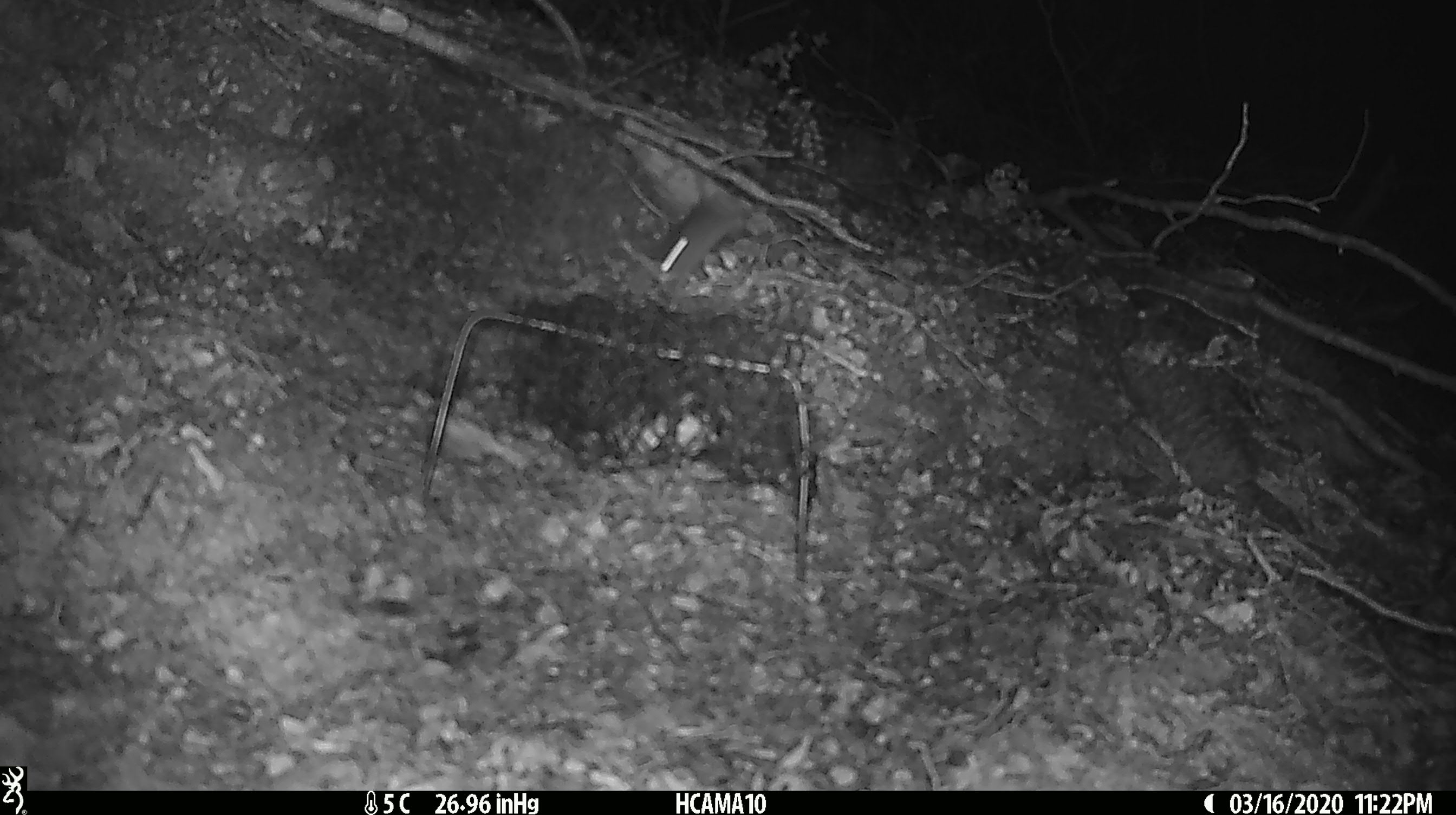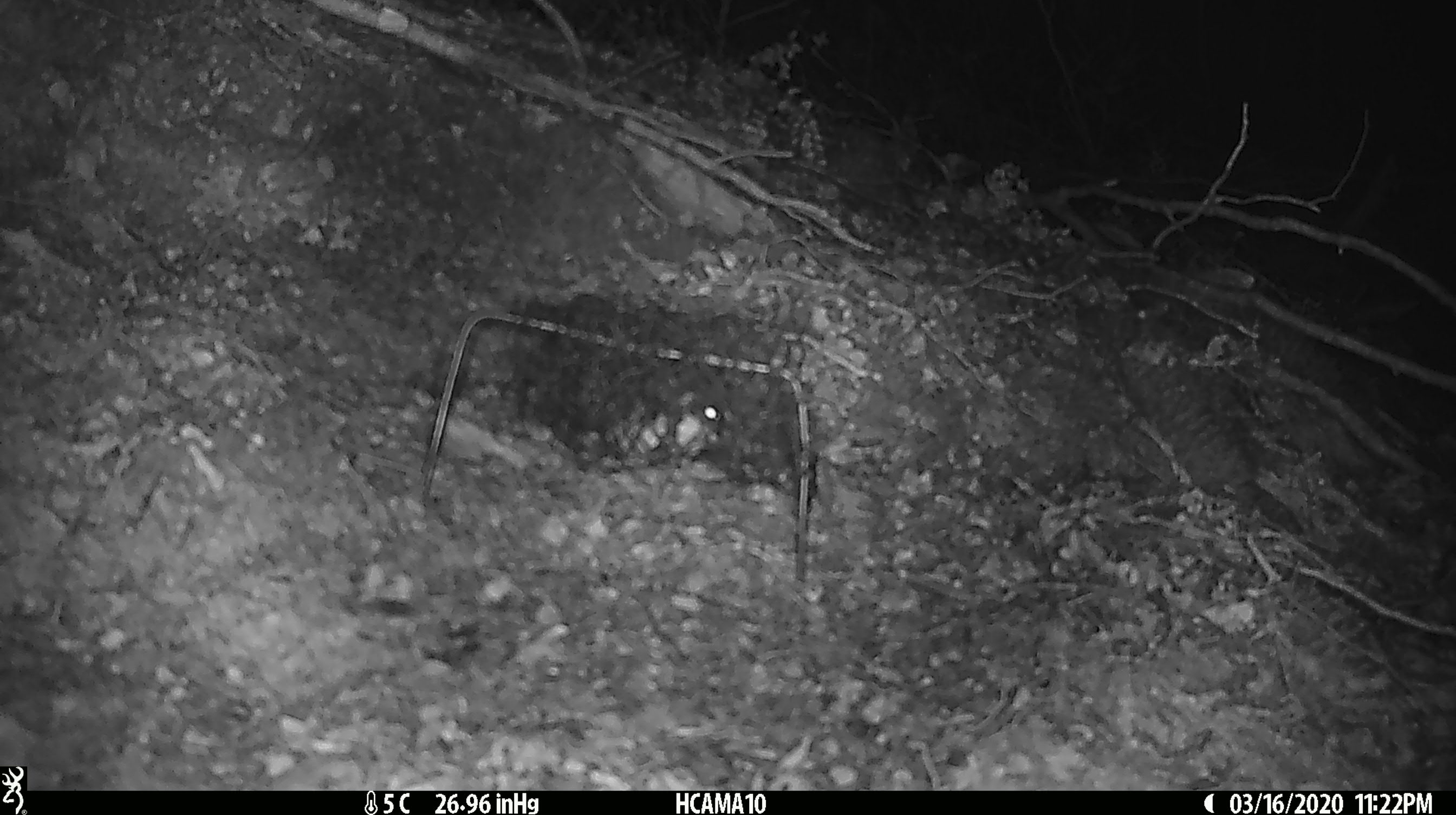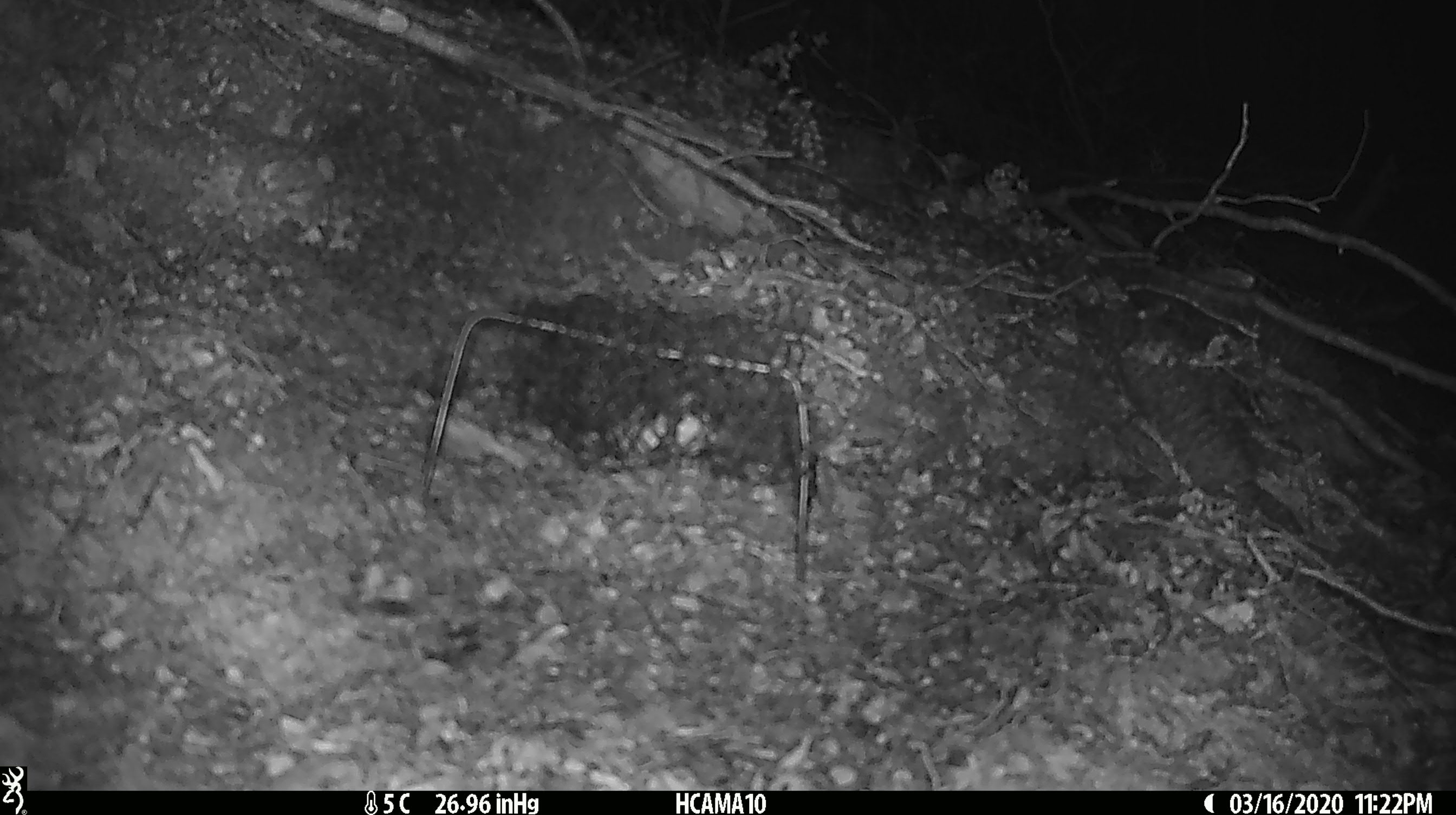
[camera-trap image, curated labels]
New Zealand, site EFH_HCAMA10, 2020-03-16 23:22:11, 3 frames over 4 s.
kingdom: Animalia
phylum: Chordata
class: Mammalia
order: Rodentia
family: Muridae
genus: Mus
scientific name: Mus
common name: mouse